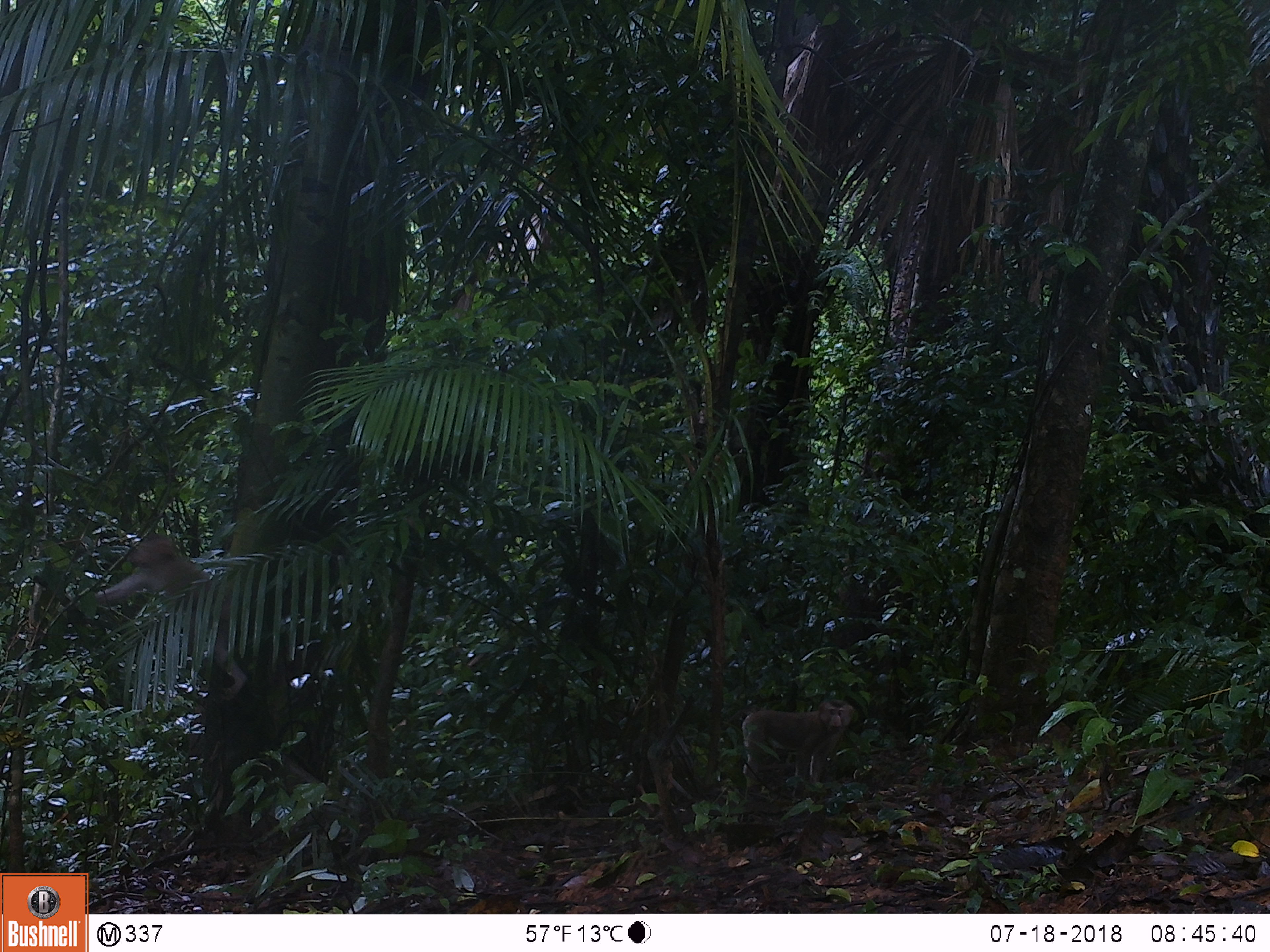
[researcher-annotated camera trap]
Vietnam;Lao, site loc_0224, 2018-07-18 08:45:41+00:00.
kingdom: Animalia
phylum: Chordata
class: Mammalia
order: Primates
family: Cercopithecidae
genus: Macaca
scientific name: Macaca nemestrina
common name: pig-tailed macaque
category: pig tailed macaque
Pig tailed macaque (pig-tailed macaque) (Macaca nemestrina). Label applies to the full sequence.